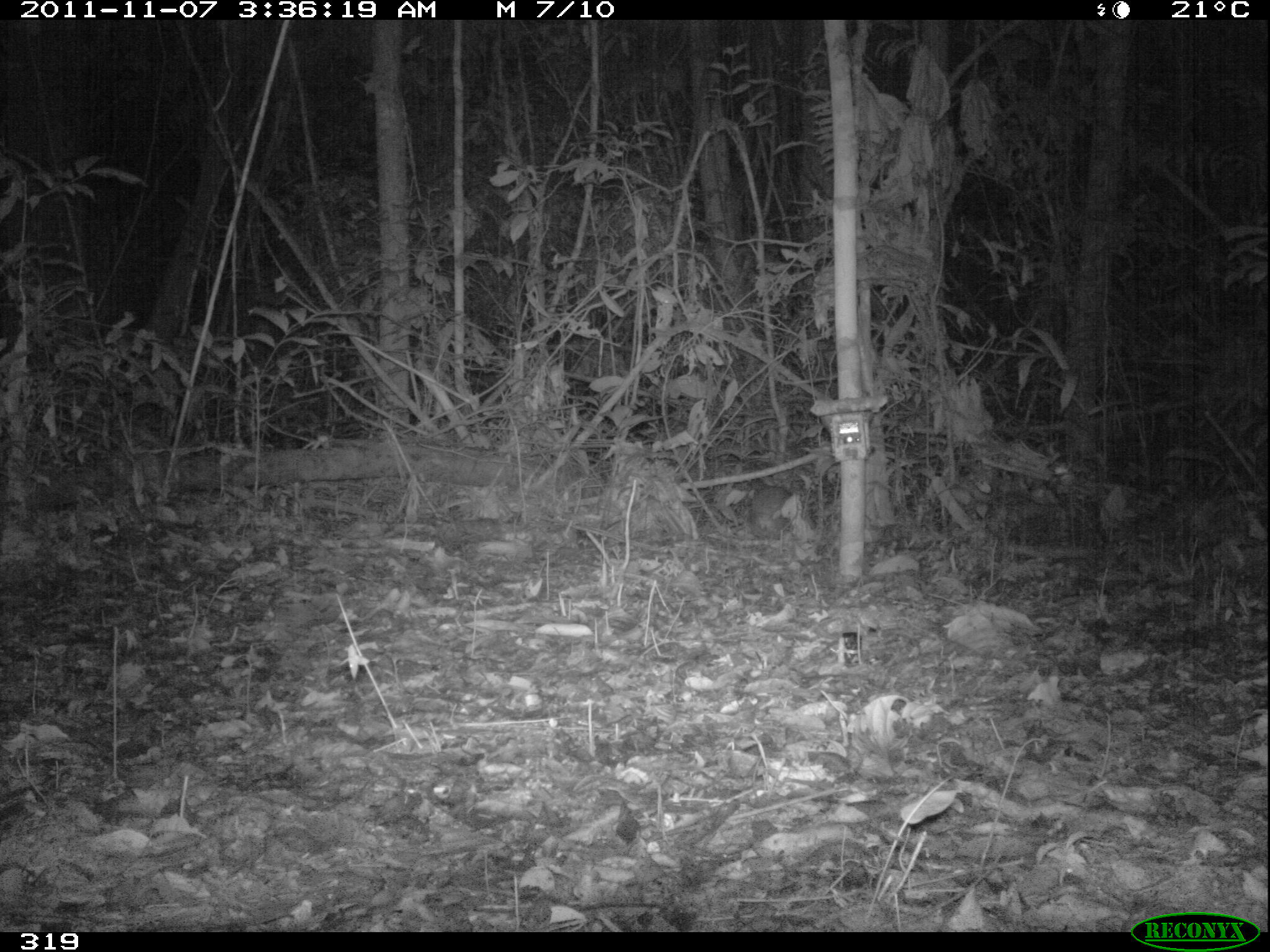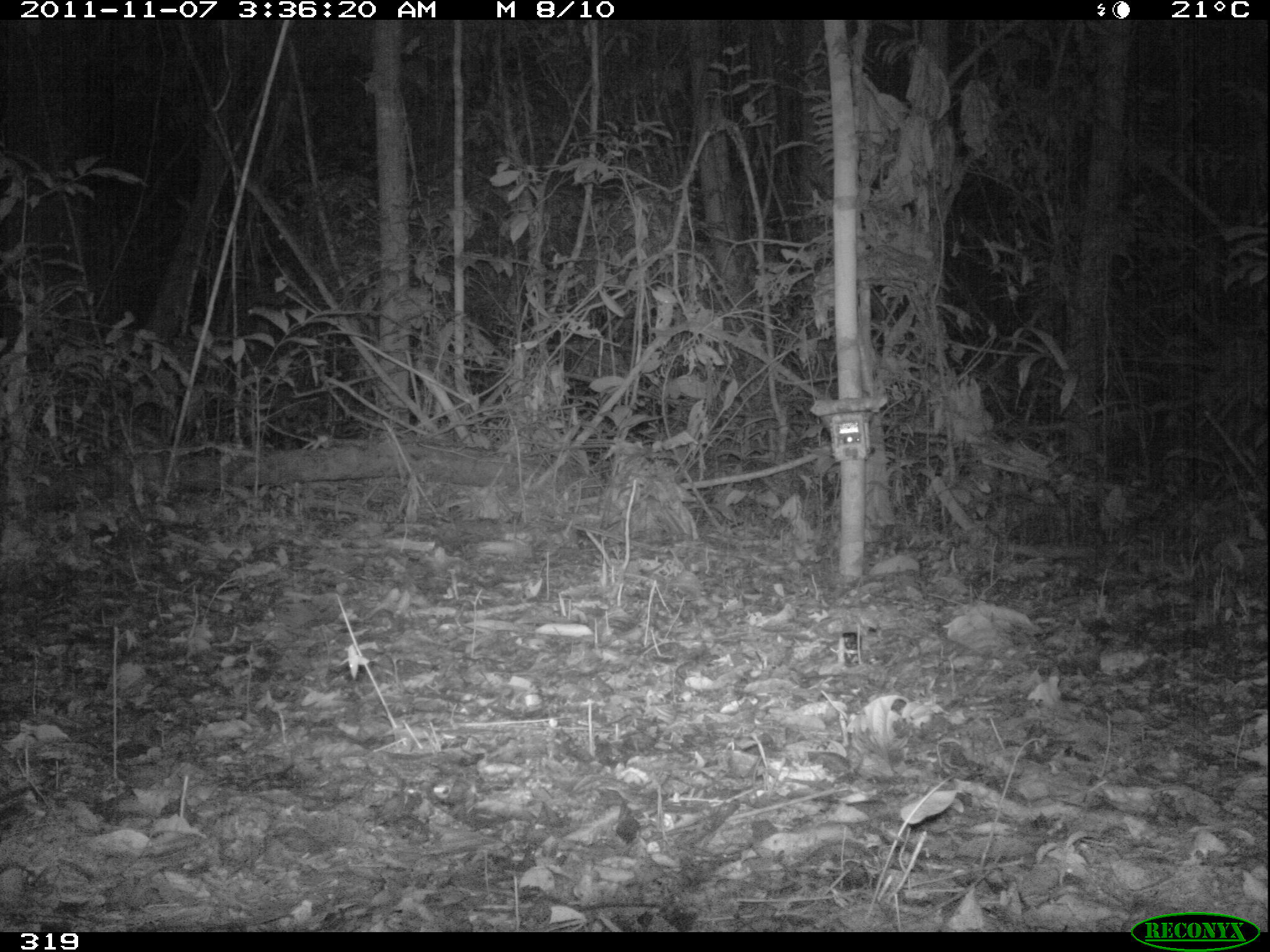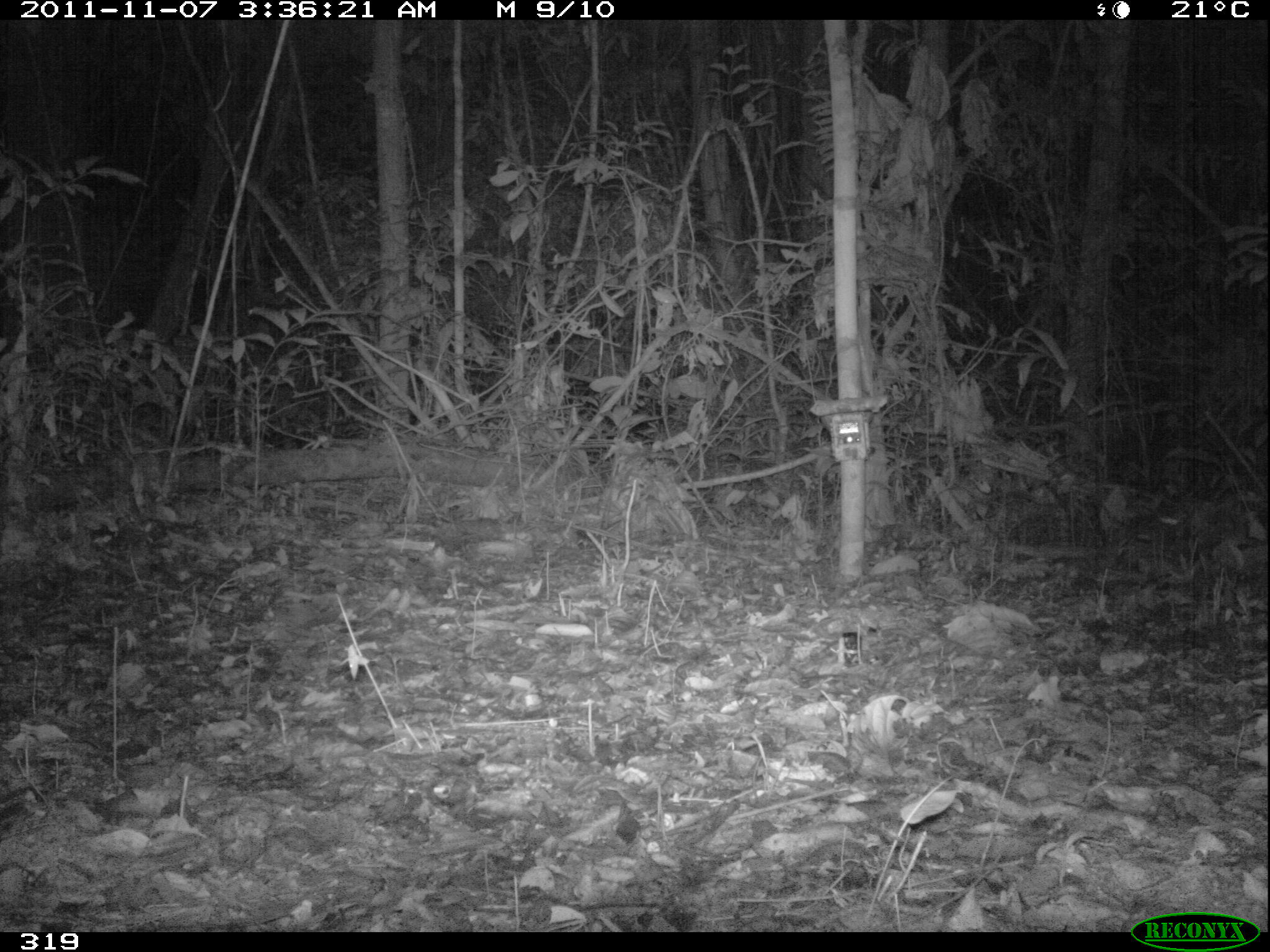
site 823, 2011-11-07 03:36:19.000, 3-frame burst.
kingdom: Animalia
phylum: Chordata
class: Mammalia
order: Rodentia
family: Cuniculidae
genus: Cuniculus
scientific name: Cuniculus paca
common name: spotted paca